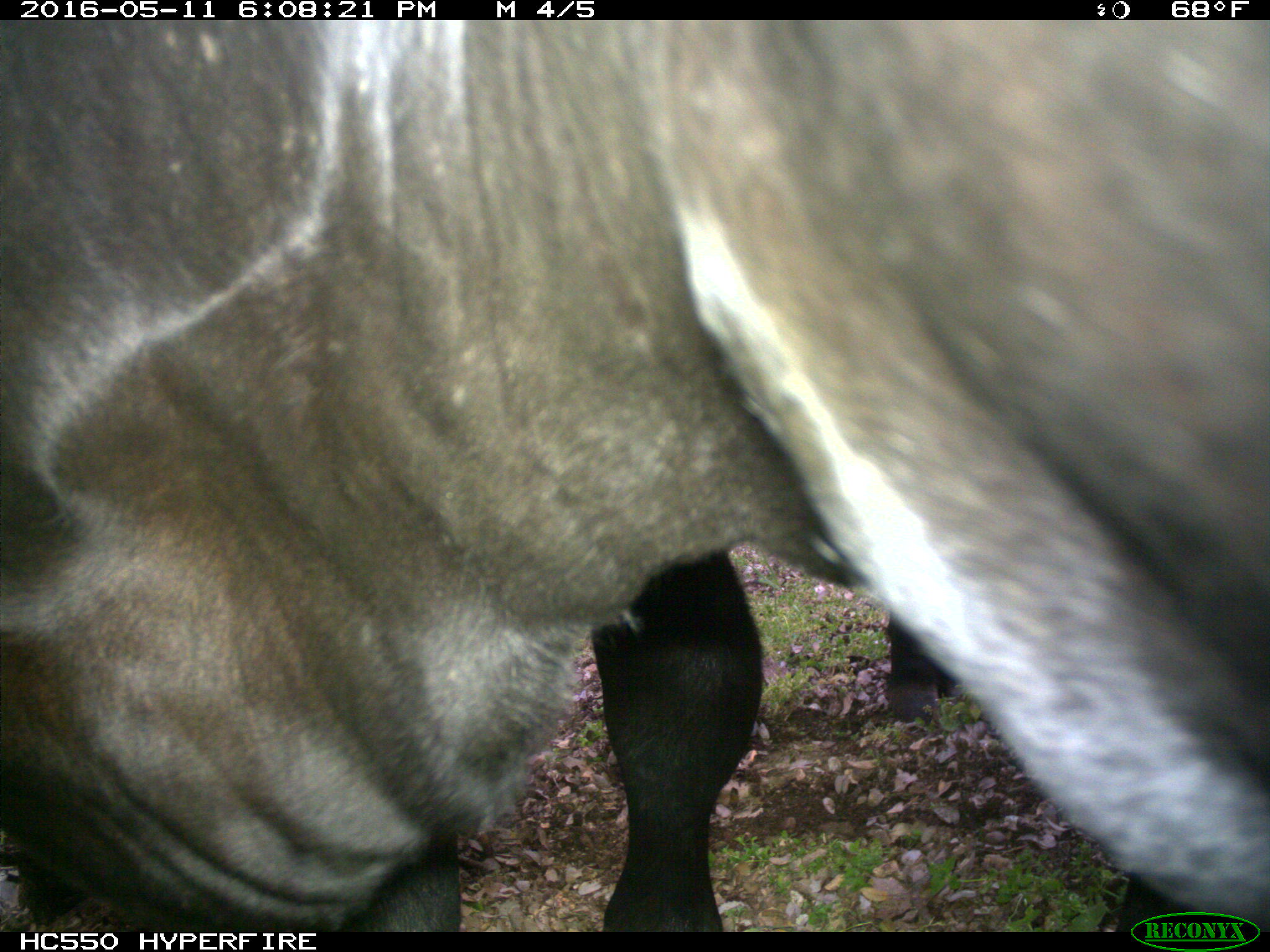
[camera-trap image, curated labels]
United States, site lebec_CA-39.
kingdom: Animalia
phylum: Chordata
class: Mammalia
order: Artiodactyla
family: Bovidae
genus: Bos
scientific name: Bos taurus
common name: domestic cow